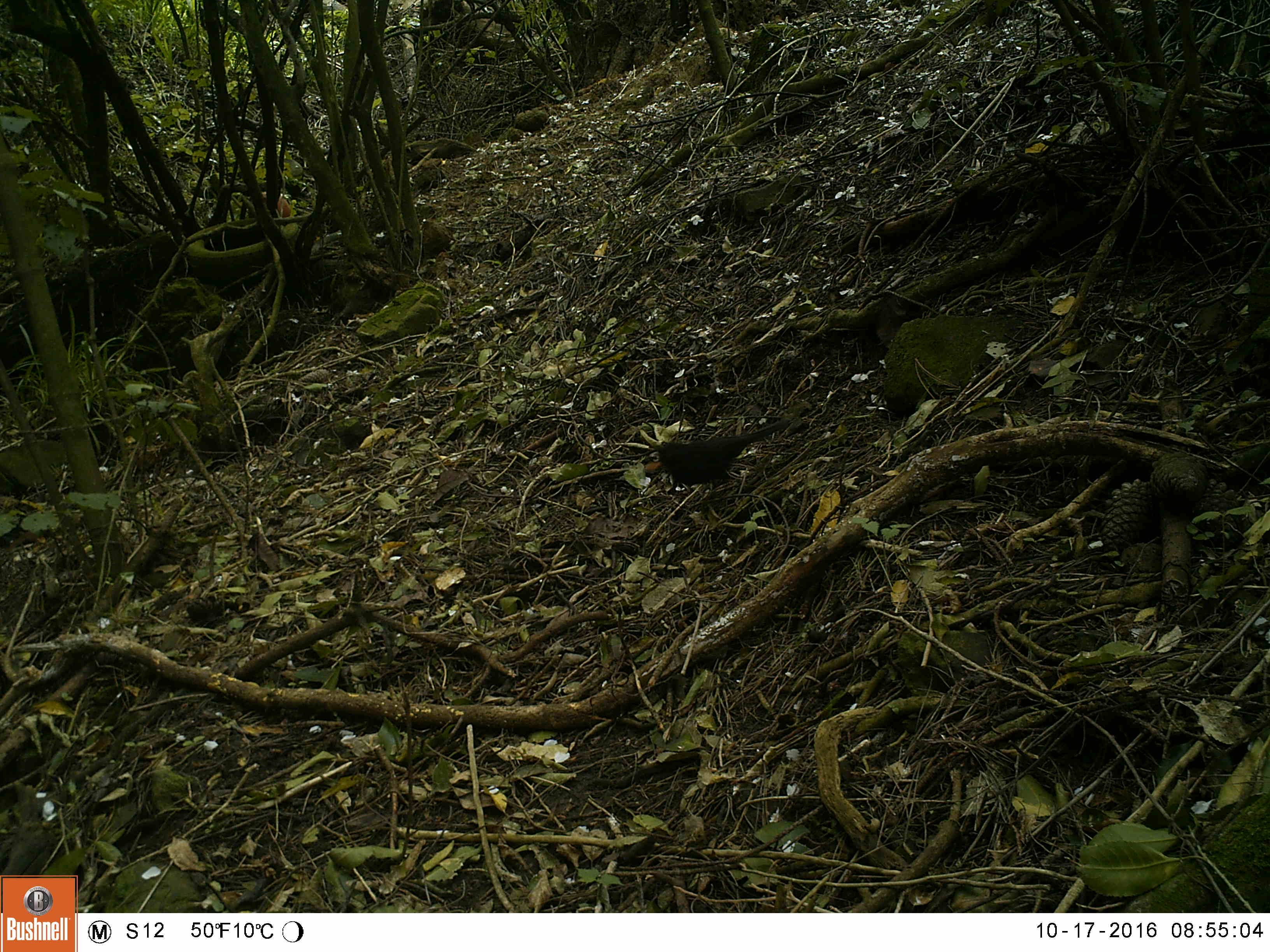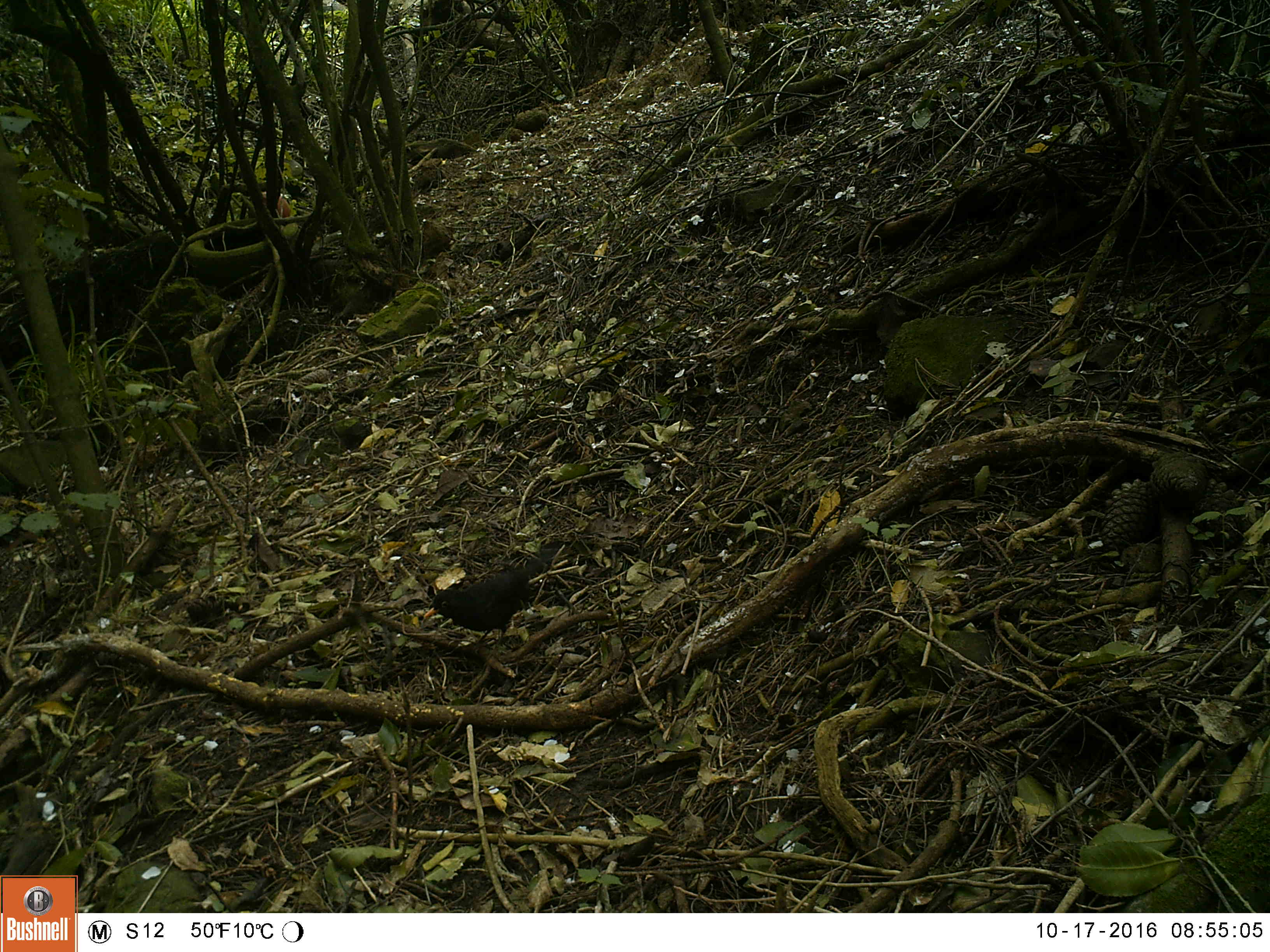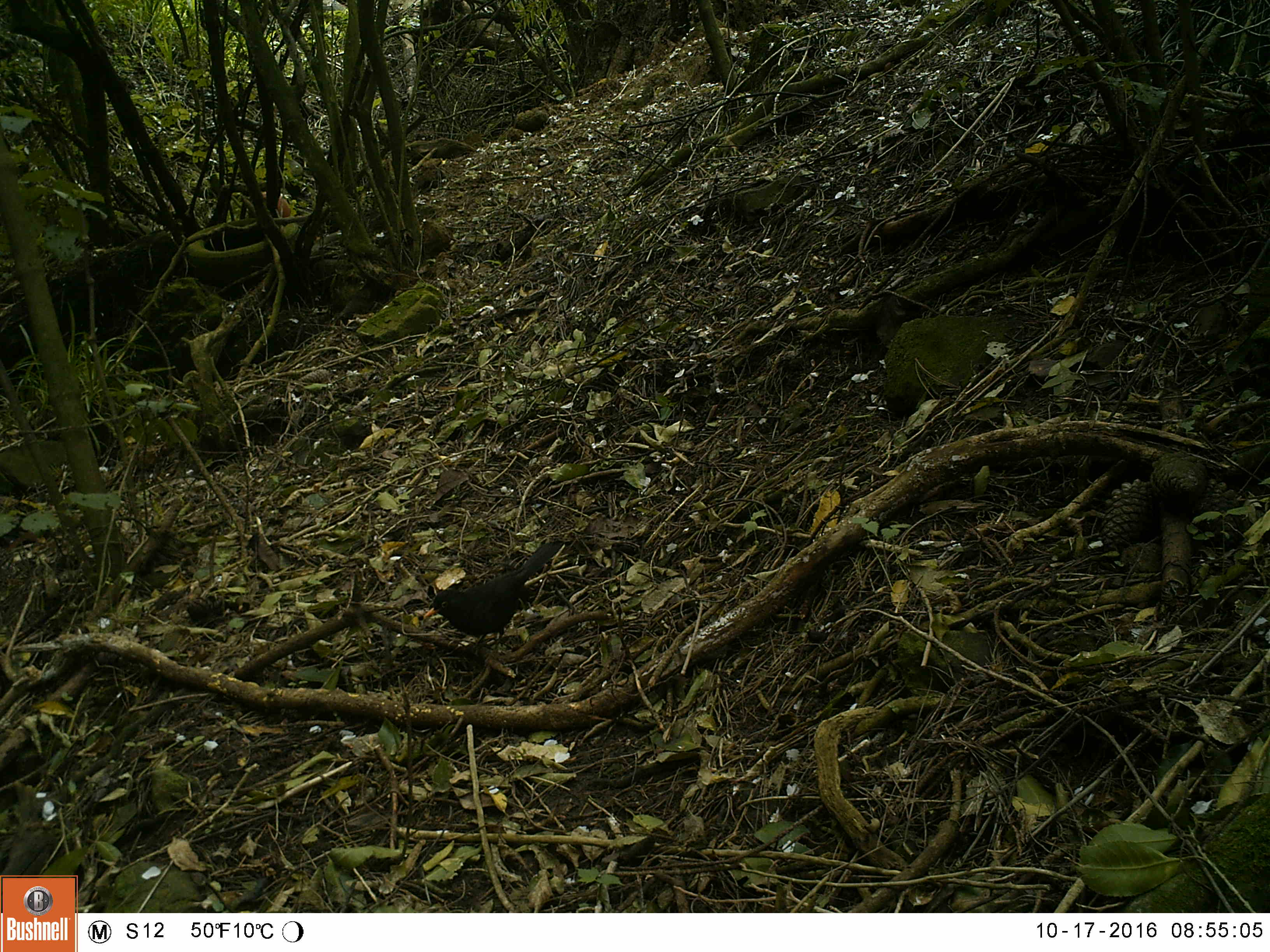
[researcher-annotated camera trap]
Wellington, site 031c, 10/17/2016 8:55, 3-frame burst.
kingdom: Animalia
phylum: Chordata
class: Aves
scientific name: Aves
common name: bird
Bird (Aves).